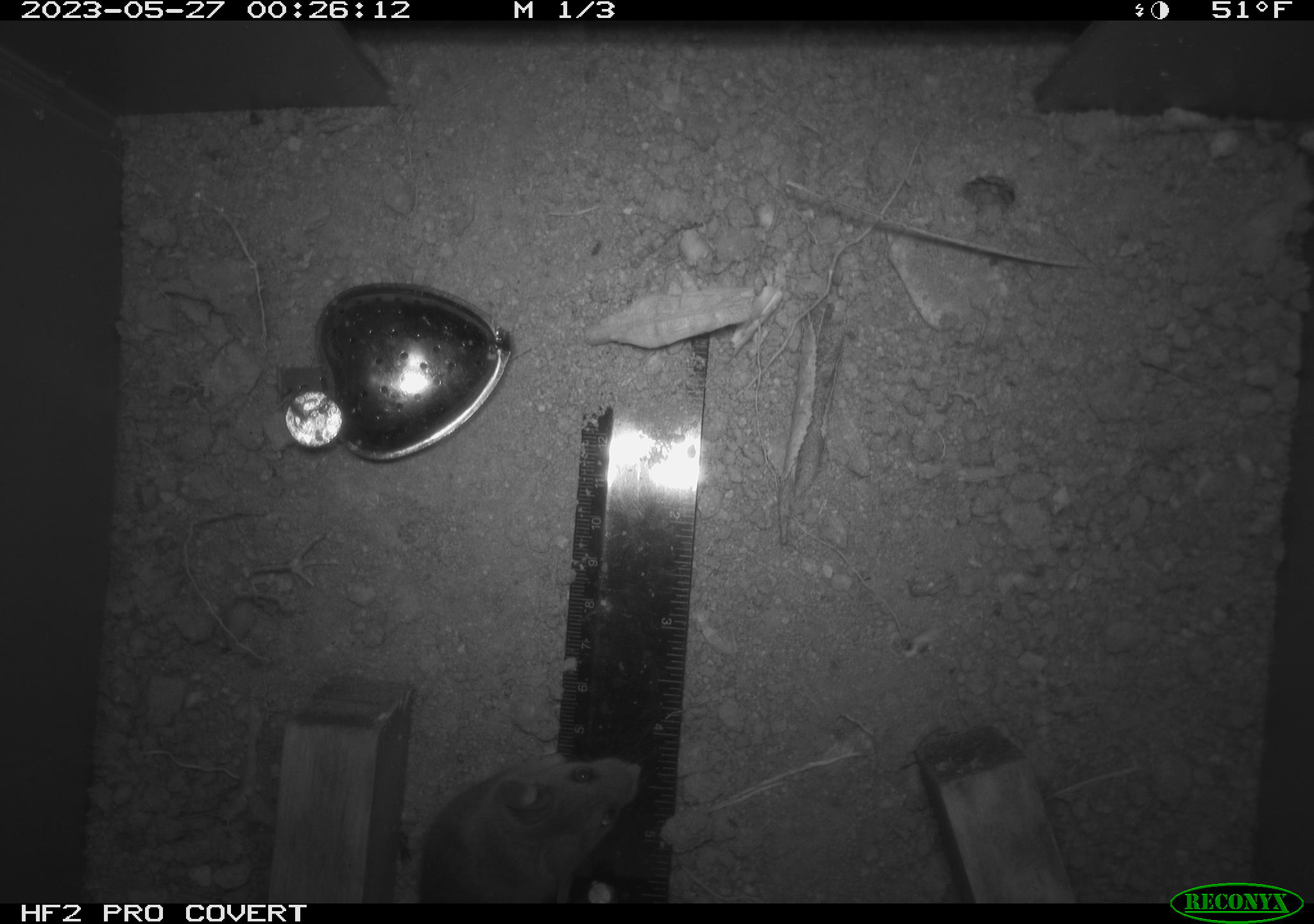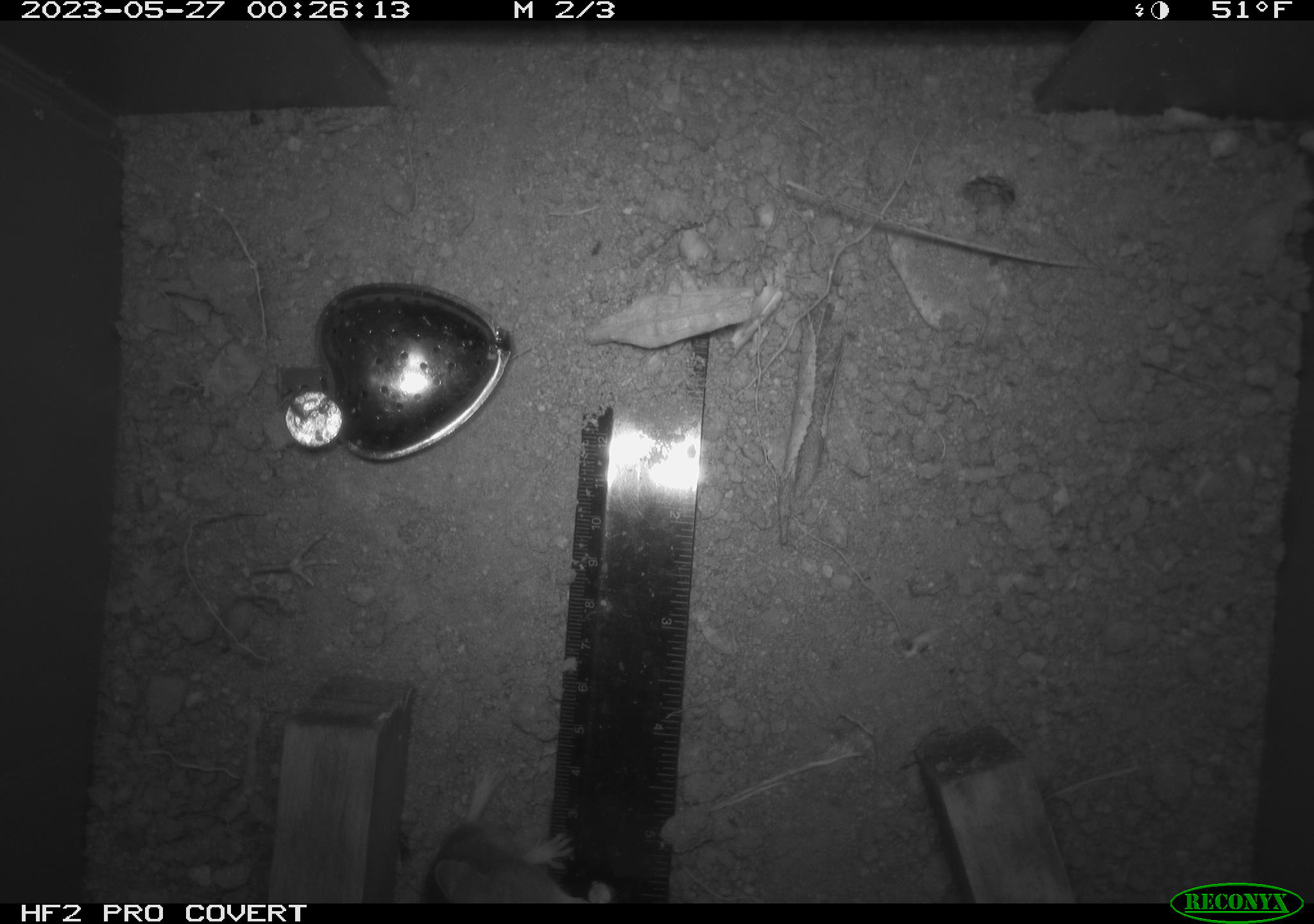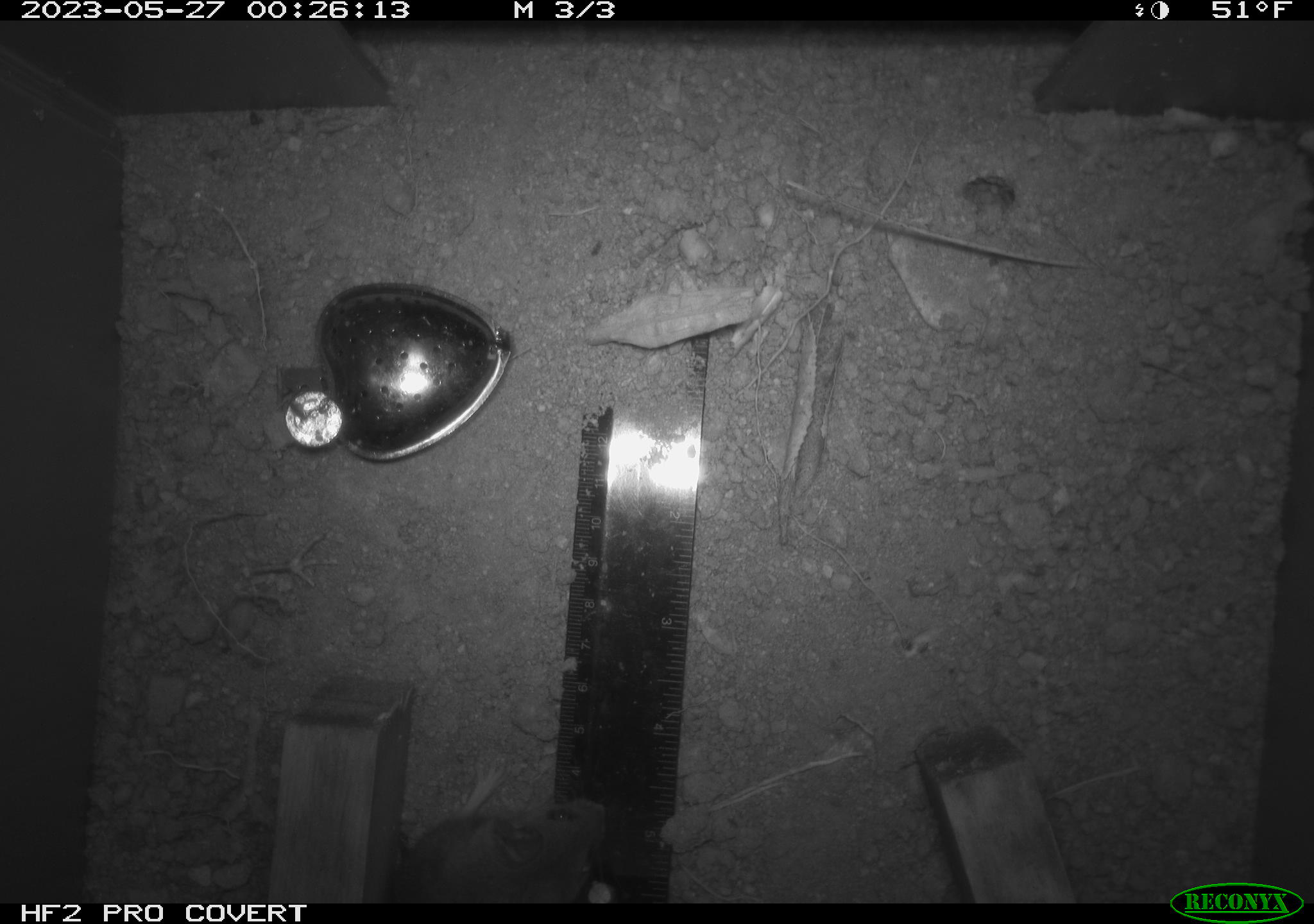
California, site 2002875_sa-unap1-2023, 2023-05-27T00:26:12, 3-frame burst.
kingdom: Animalia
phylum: Chordata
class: Mammalia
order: Rodentia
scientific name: Rodentia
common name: mouse species